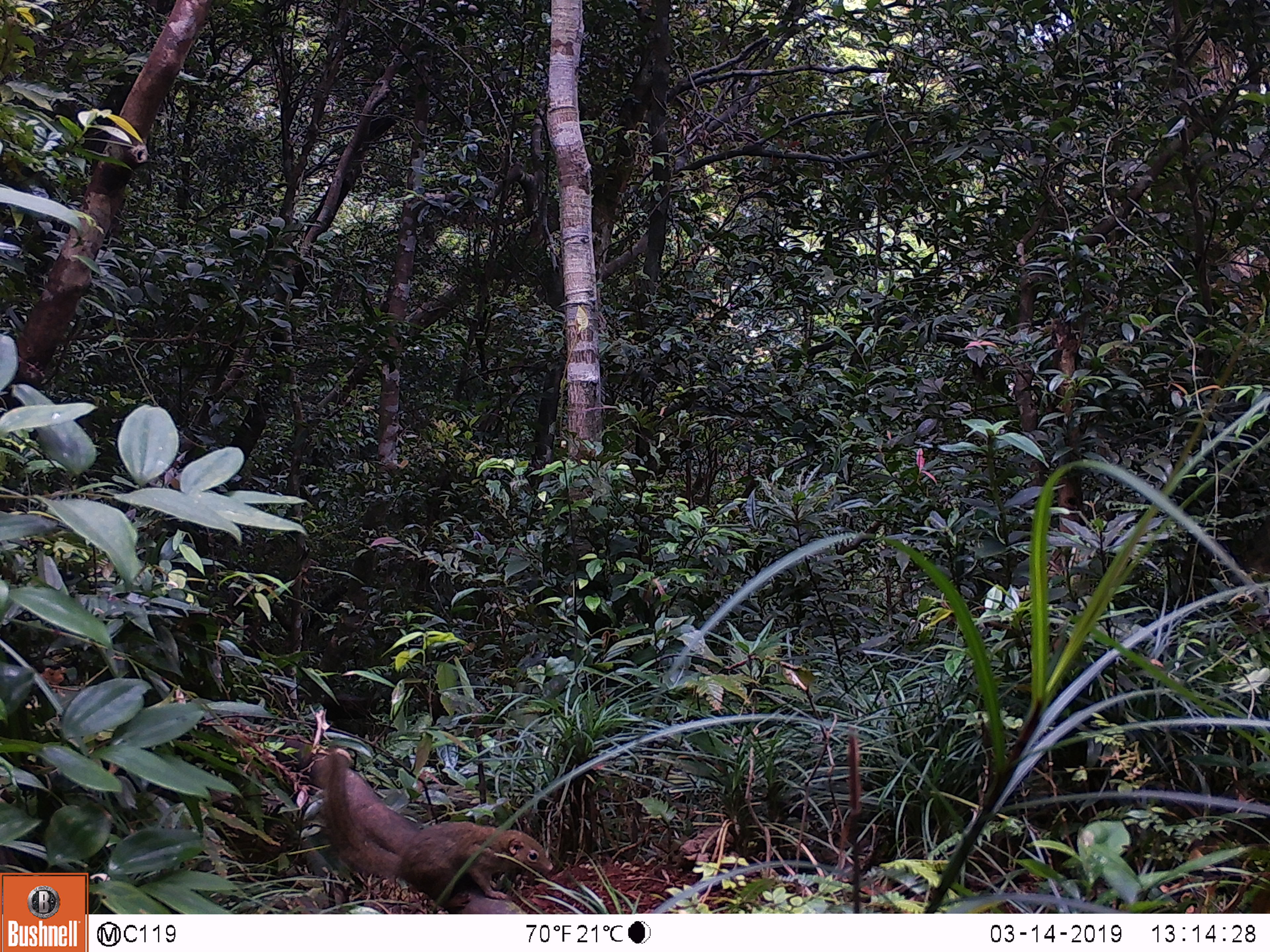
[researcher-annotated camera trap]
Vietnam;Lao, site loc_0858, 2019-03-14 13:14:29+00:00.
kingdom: Animalia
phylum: Chordata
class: Mammalia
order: Scandentia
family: Tupaiidae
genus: Tupaia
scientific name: Tupaia belangeri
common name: northern treeshrew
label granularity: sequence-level